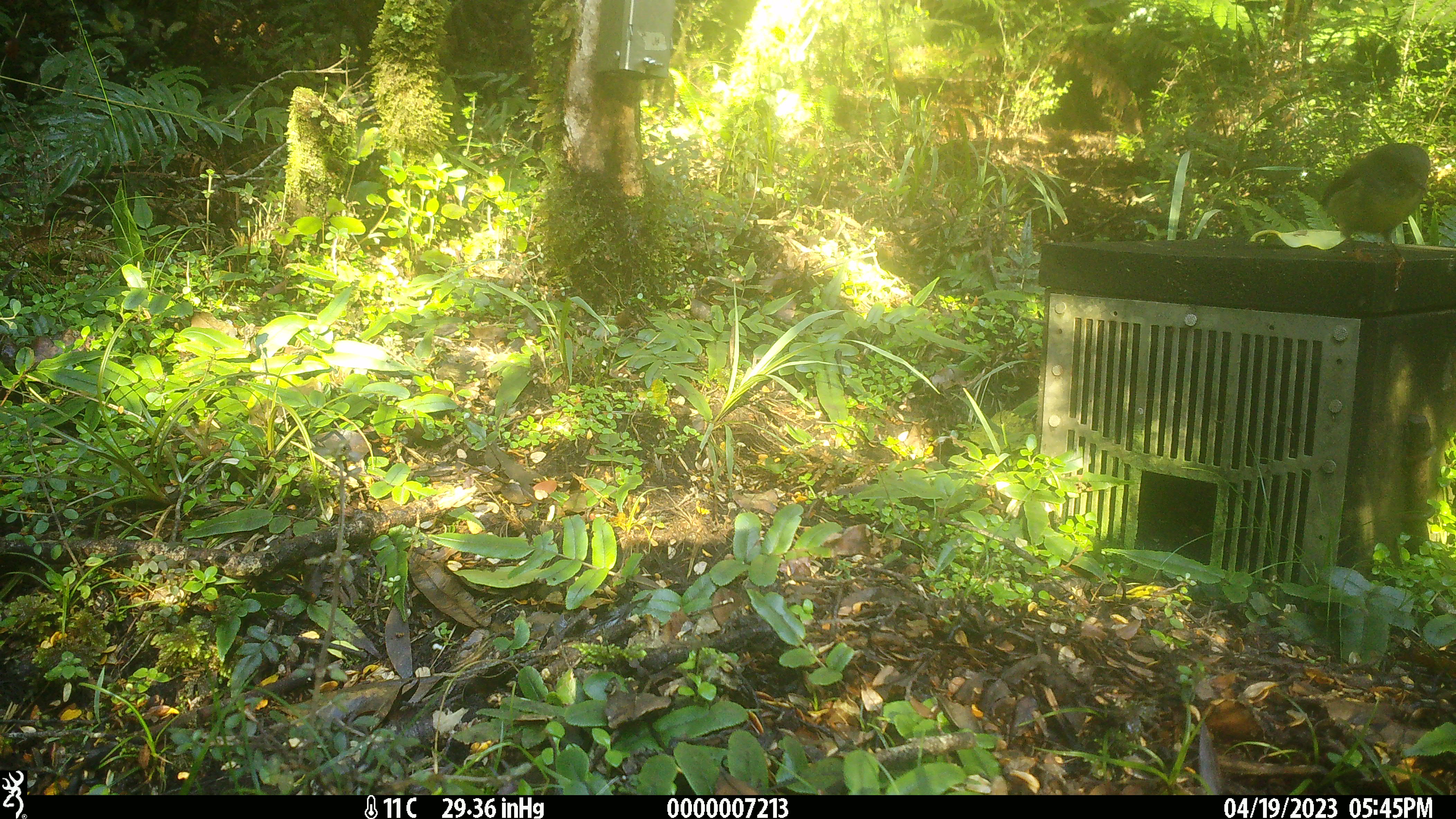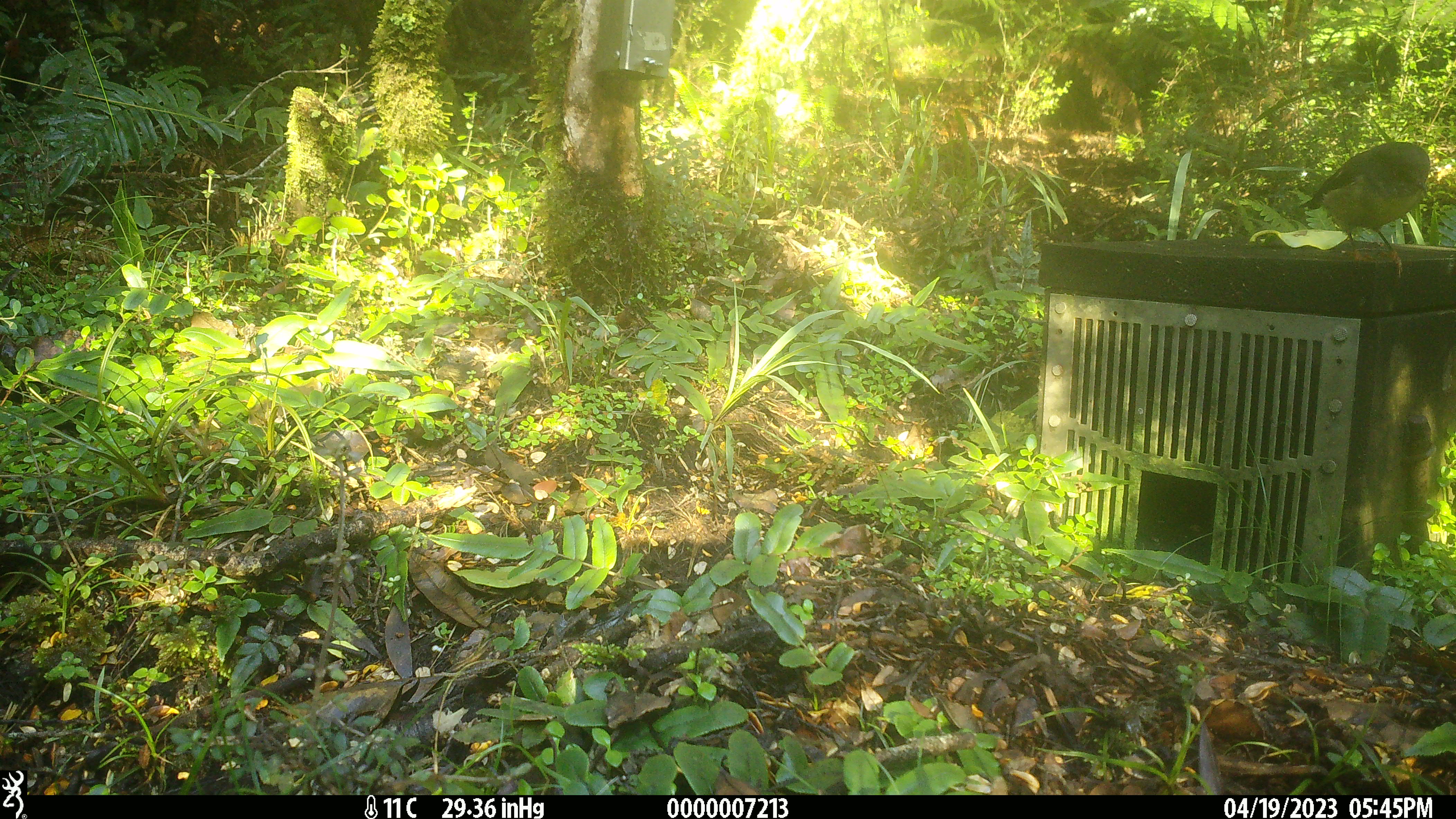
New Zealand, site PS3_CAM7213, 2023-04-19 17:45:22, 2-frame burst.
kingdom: Animalia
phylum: Chordata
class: Aves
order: Passeriformes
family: Petroicidae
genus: Petroica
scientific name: Petroica macrocephala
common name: tomtit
Tomtit (Petroica macrocephala).